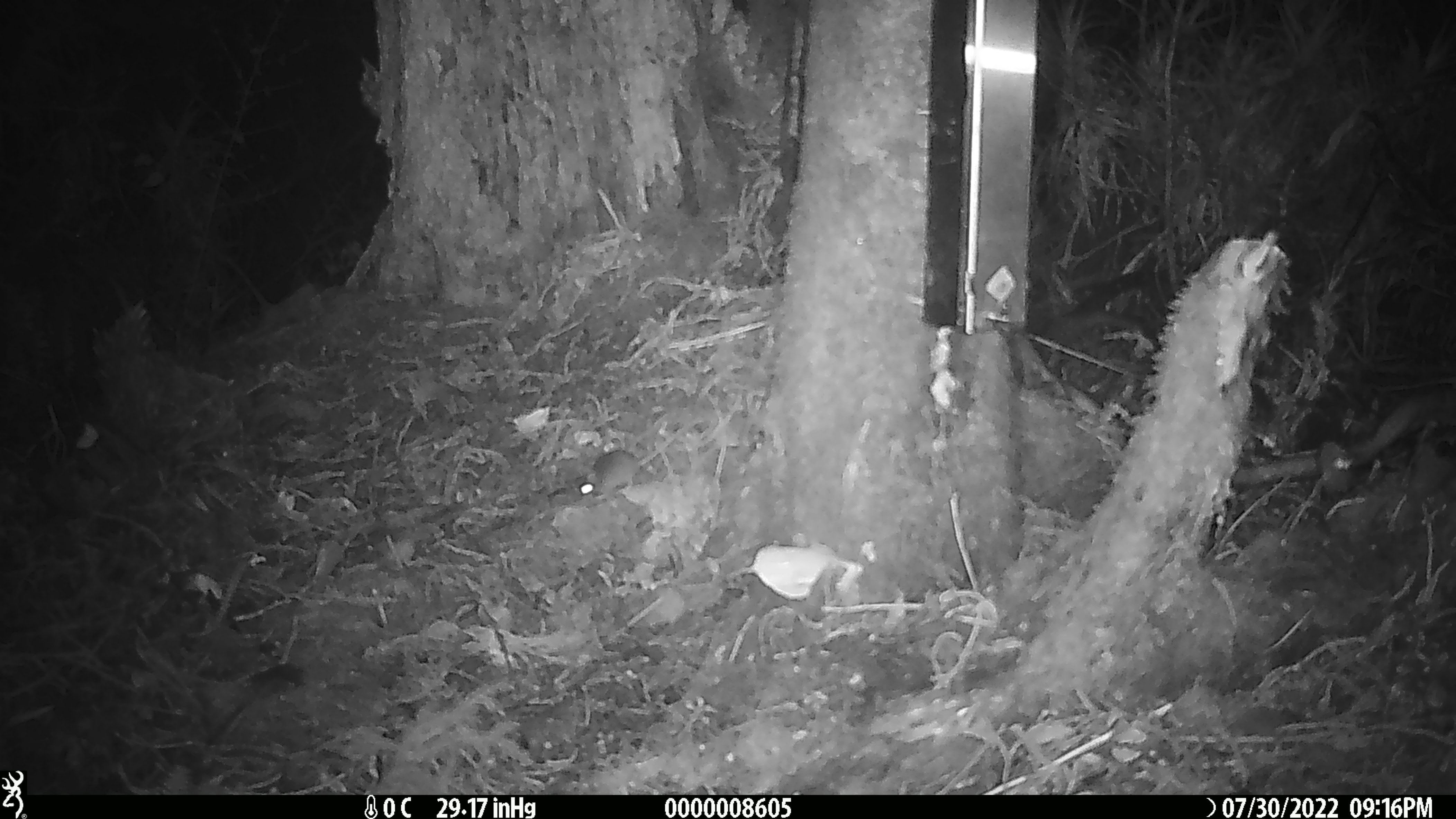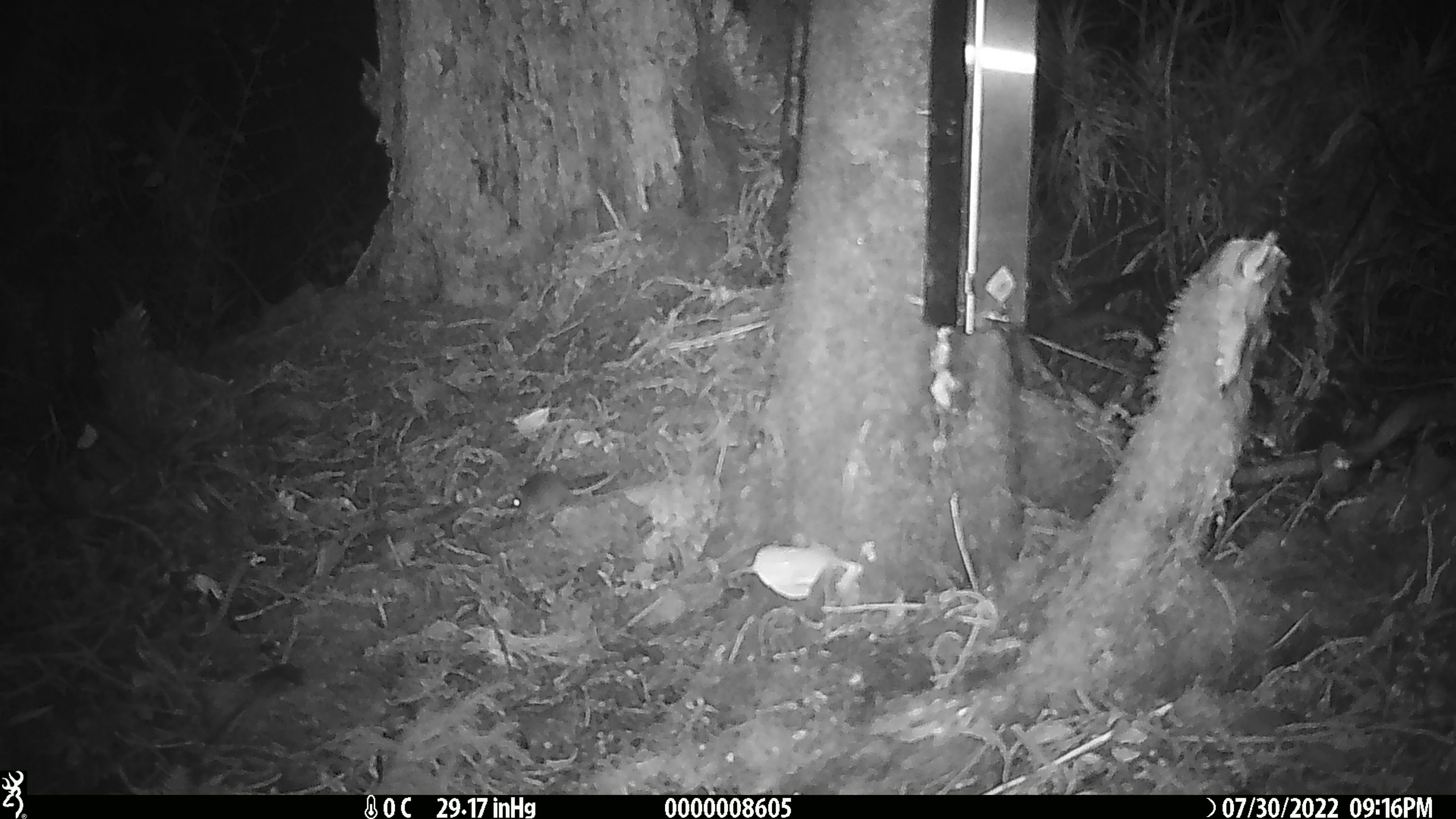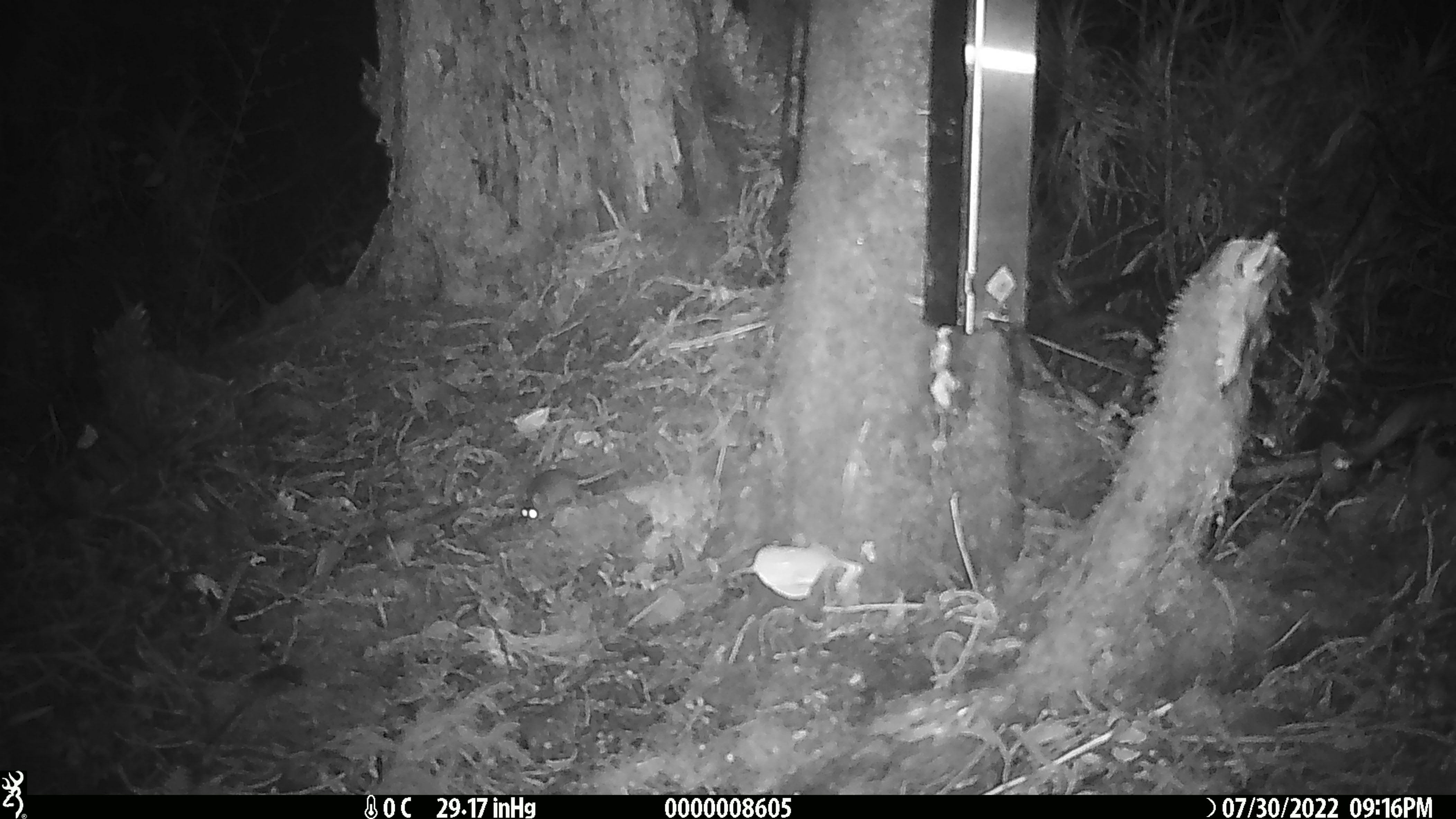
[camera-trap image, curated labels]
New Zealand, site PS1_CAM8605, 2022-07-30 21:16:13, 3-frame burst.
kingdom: Animalia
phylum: Chordata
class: Mammalia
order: Rodentia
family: Muridae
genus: Mus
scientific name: Mus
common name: mouse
Mouse (Mus).